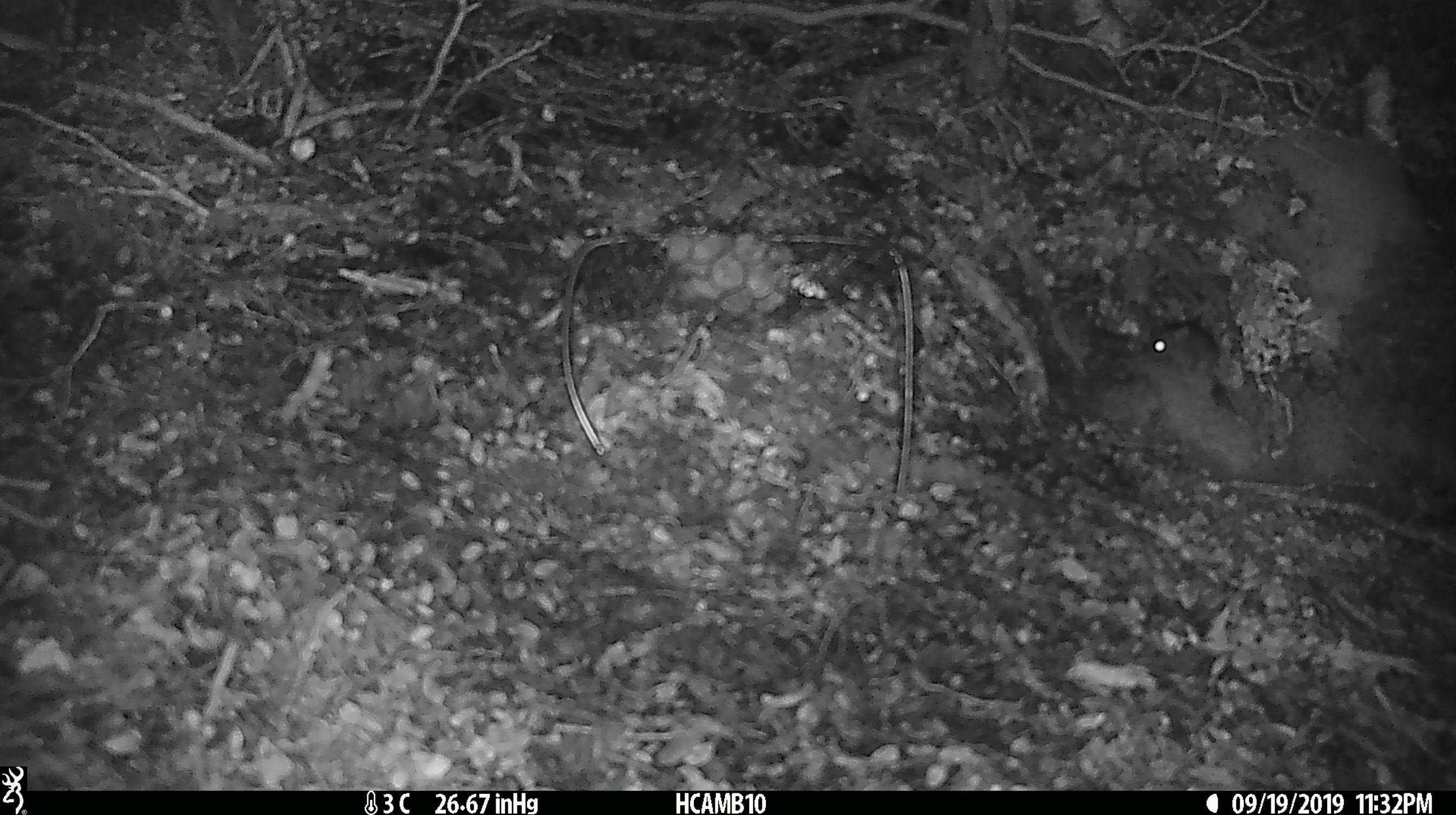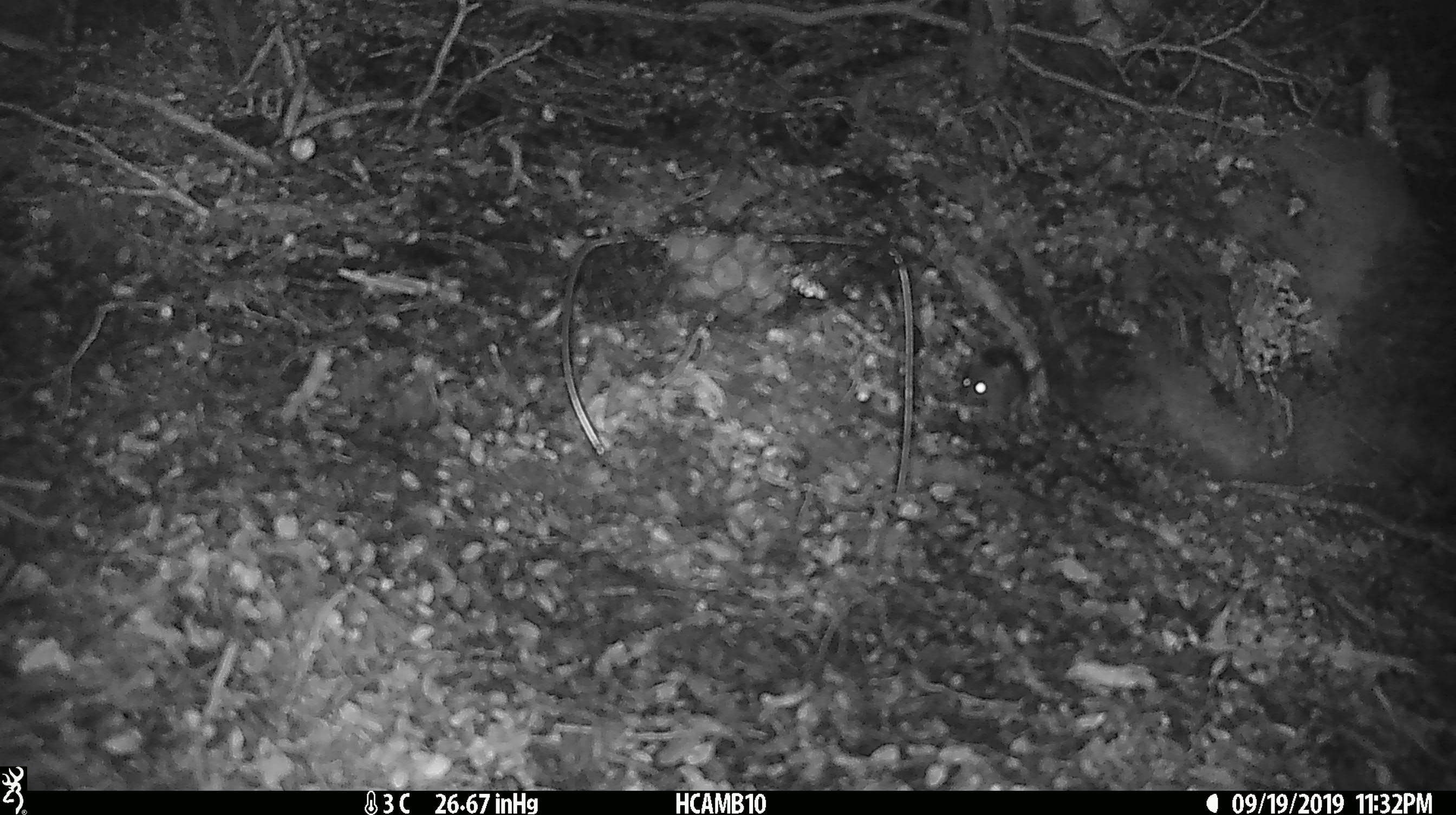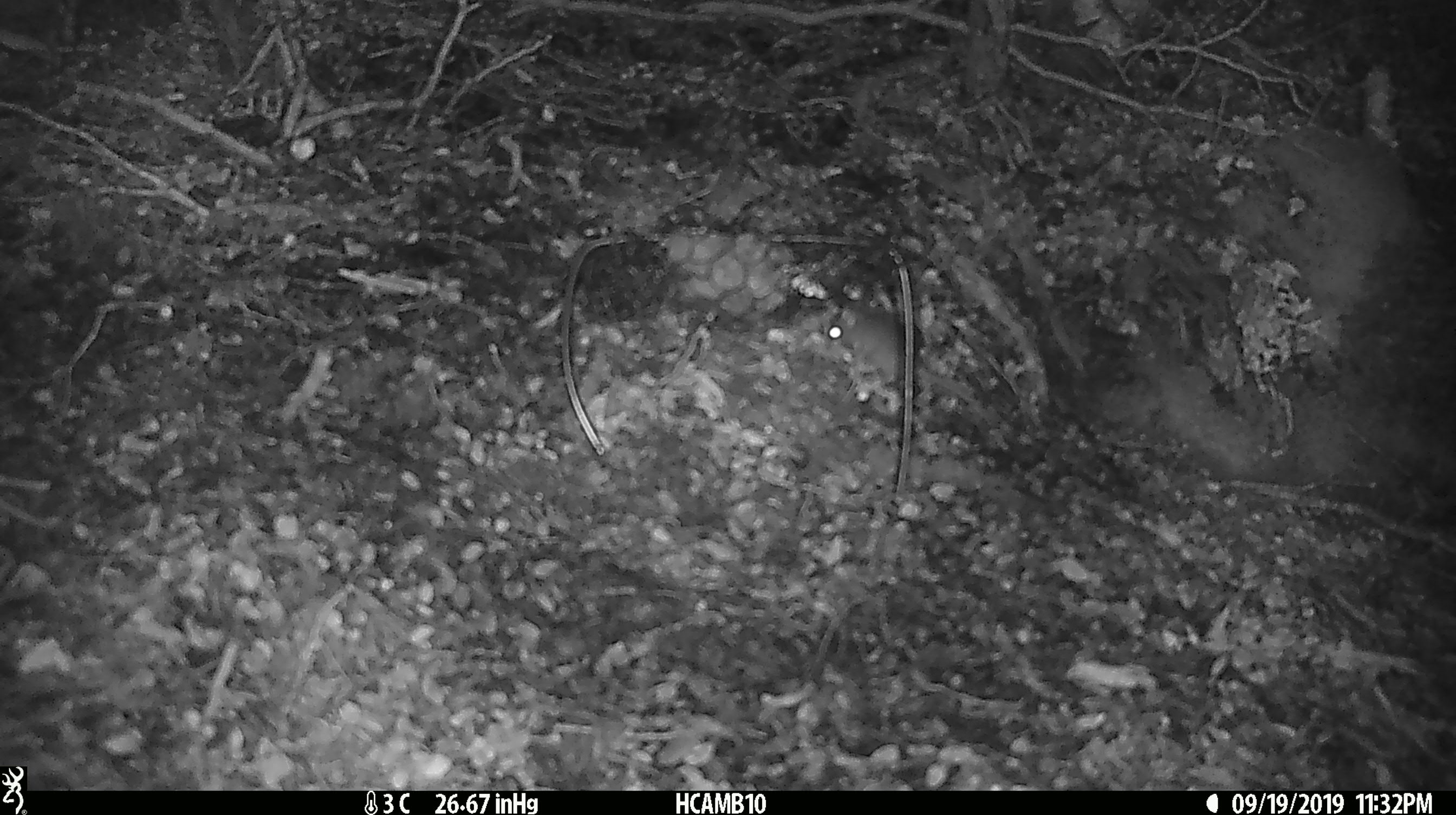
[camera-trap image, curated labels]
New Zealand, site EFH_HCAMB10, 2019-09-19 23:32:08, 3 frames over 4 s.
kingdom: Animalia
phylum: Chordata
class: Mammalia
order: Rodentia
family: Muridae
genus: Mus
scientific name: Mus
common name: mouse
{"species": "mouse (Mus)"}